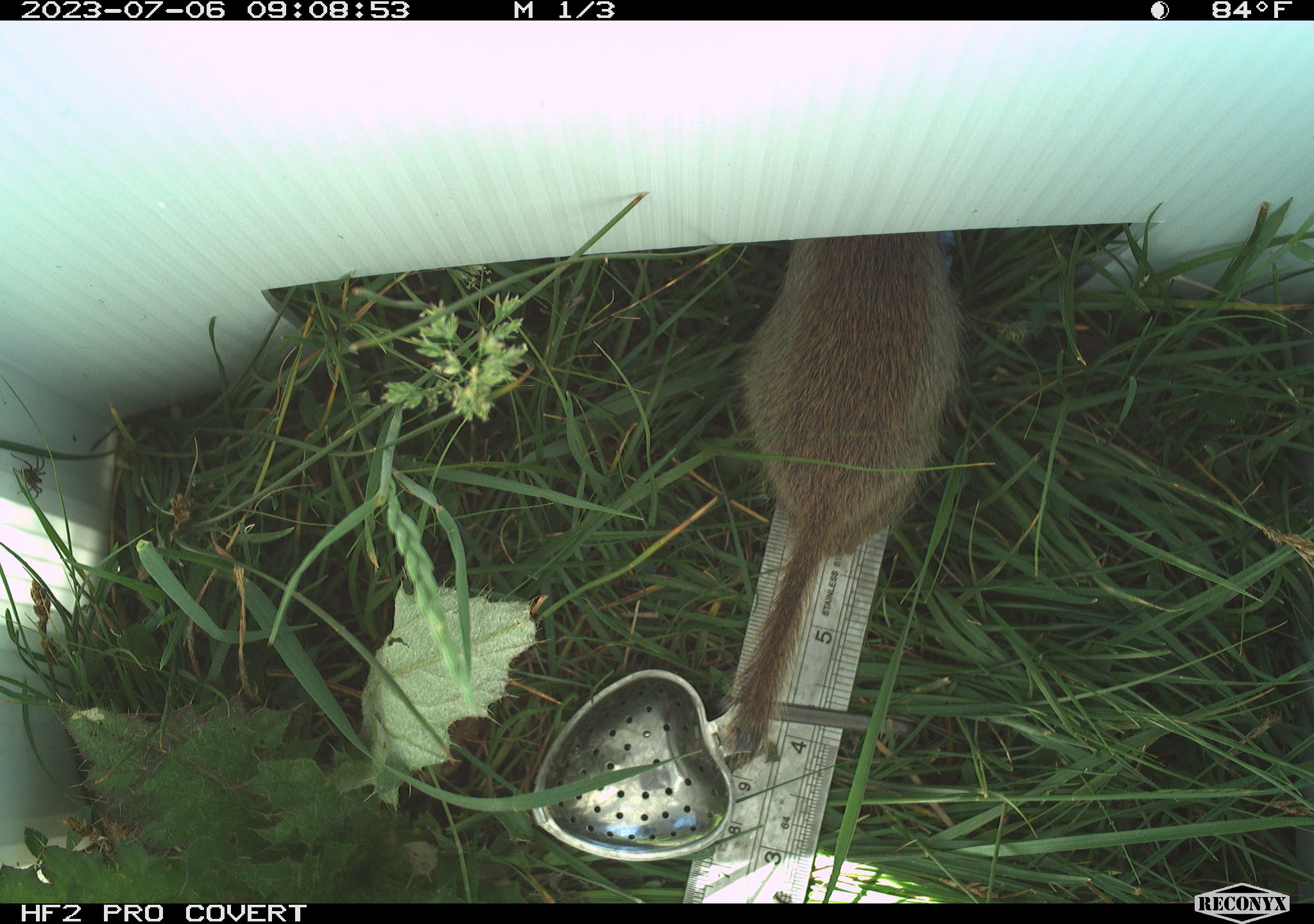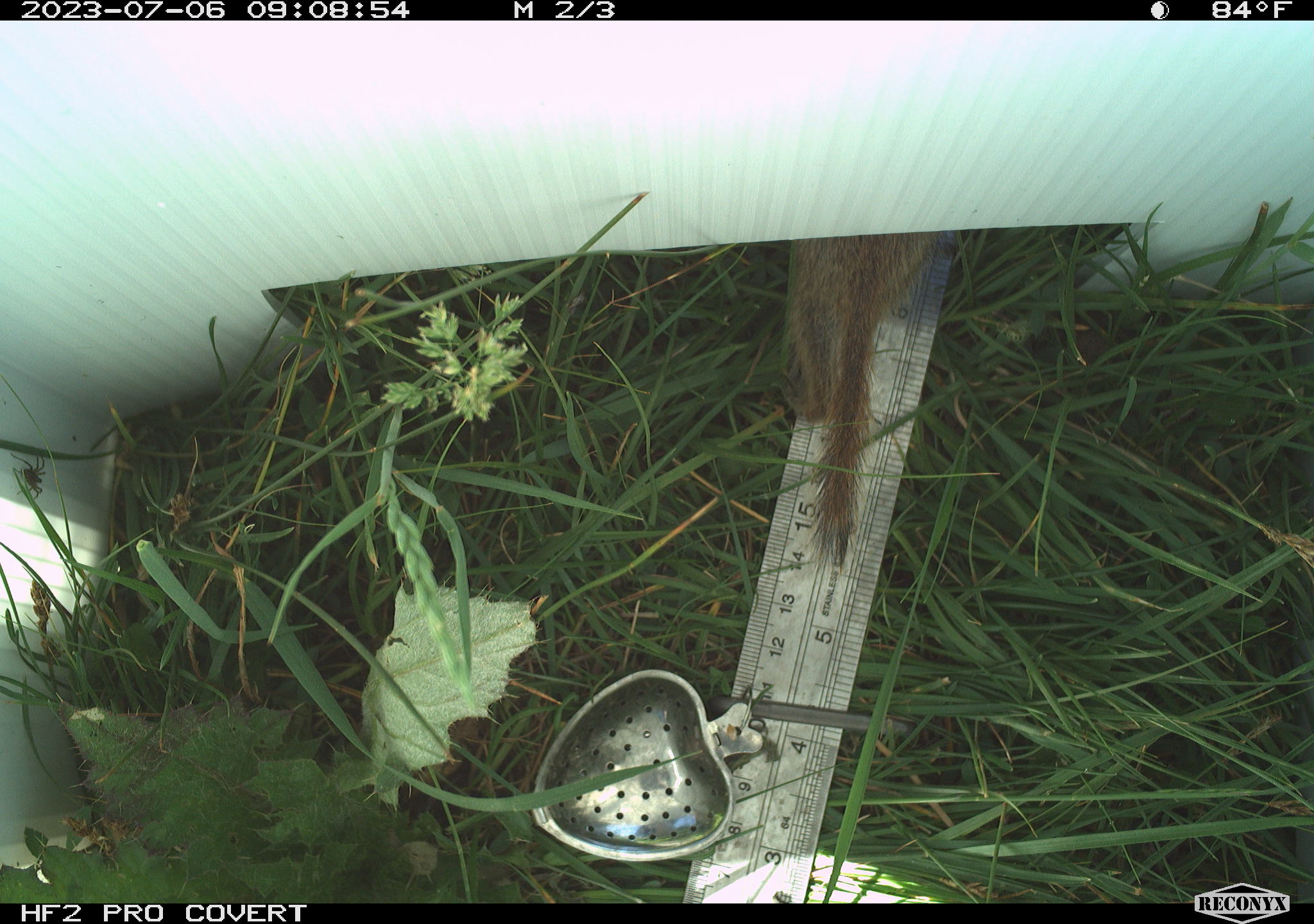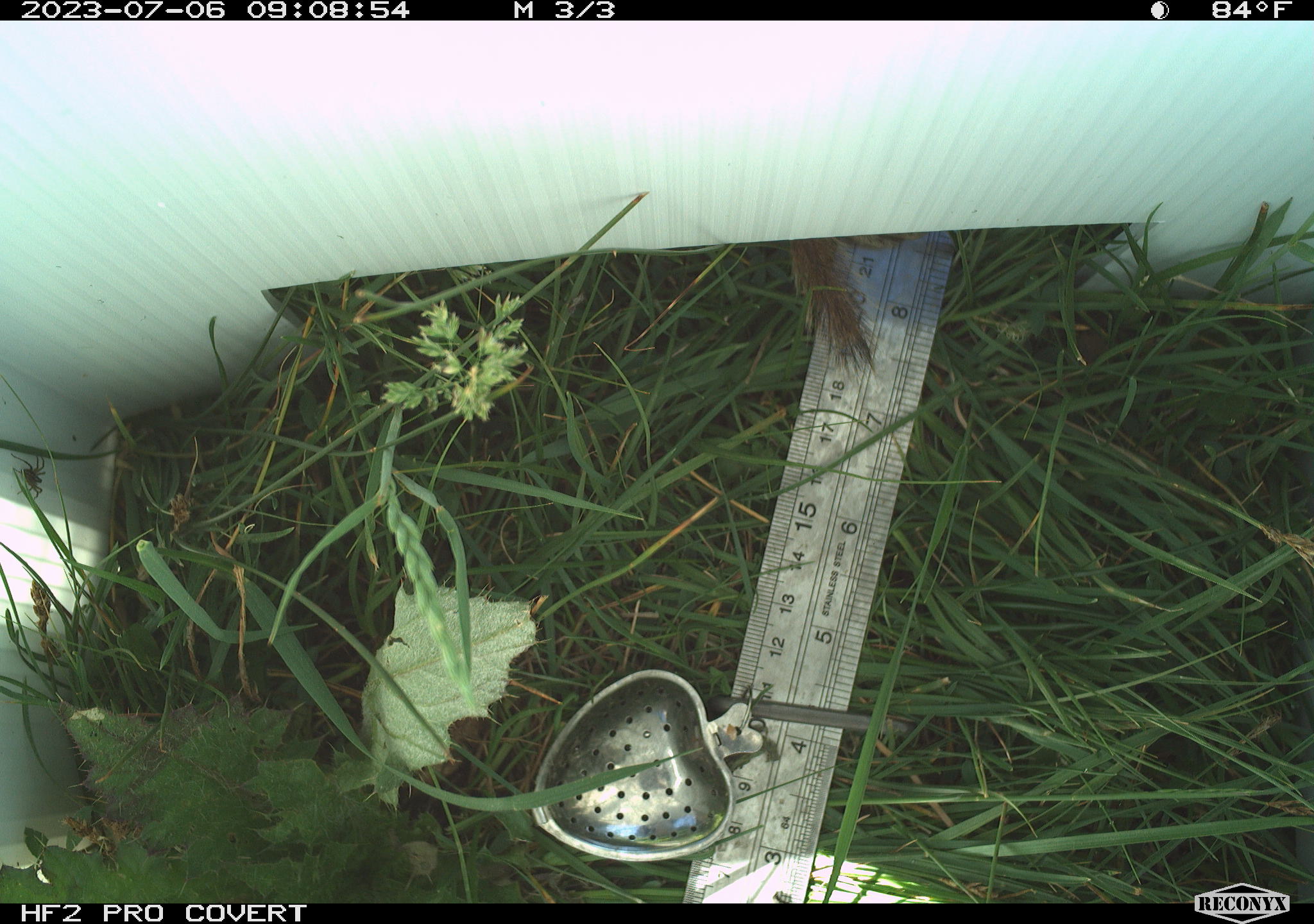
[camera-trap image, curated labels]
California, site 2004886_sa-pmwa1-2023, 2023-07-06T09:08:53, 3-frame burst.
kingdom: Animalia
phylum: Chordata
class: Mammalia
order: Rodentia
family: Sciuridae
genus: Urocitellus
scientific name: Urocitellus beldingi beldingi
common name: belding's ground squirrel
Belding's ground squirrel (Urocitellus beldingi beldingi).